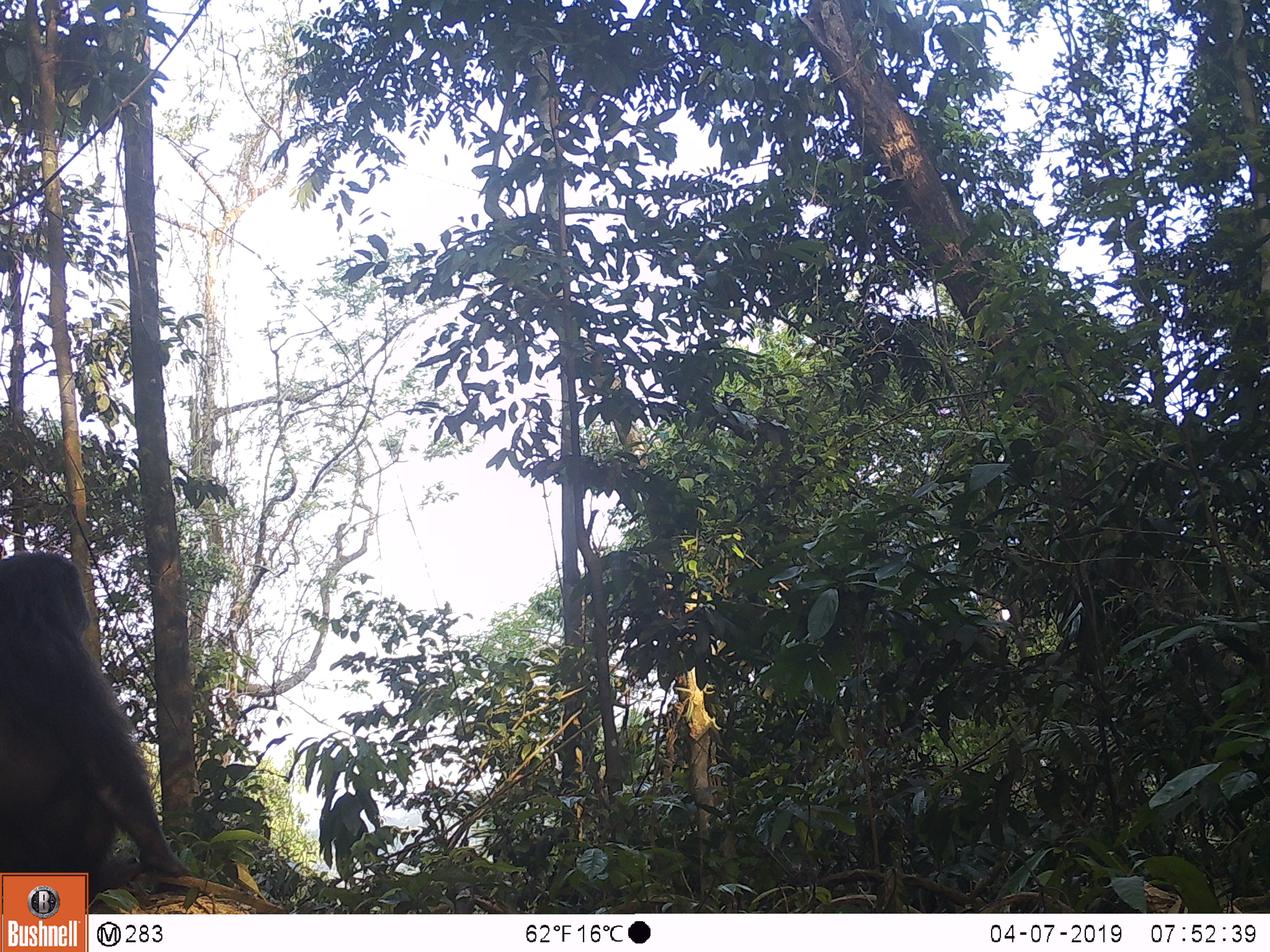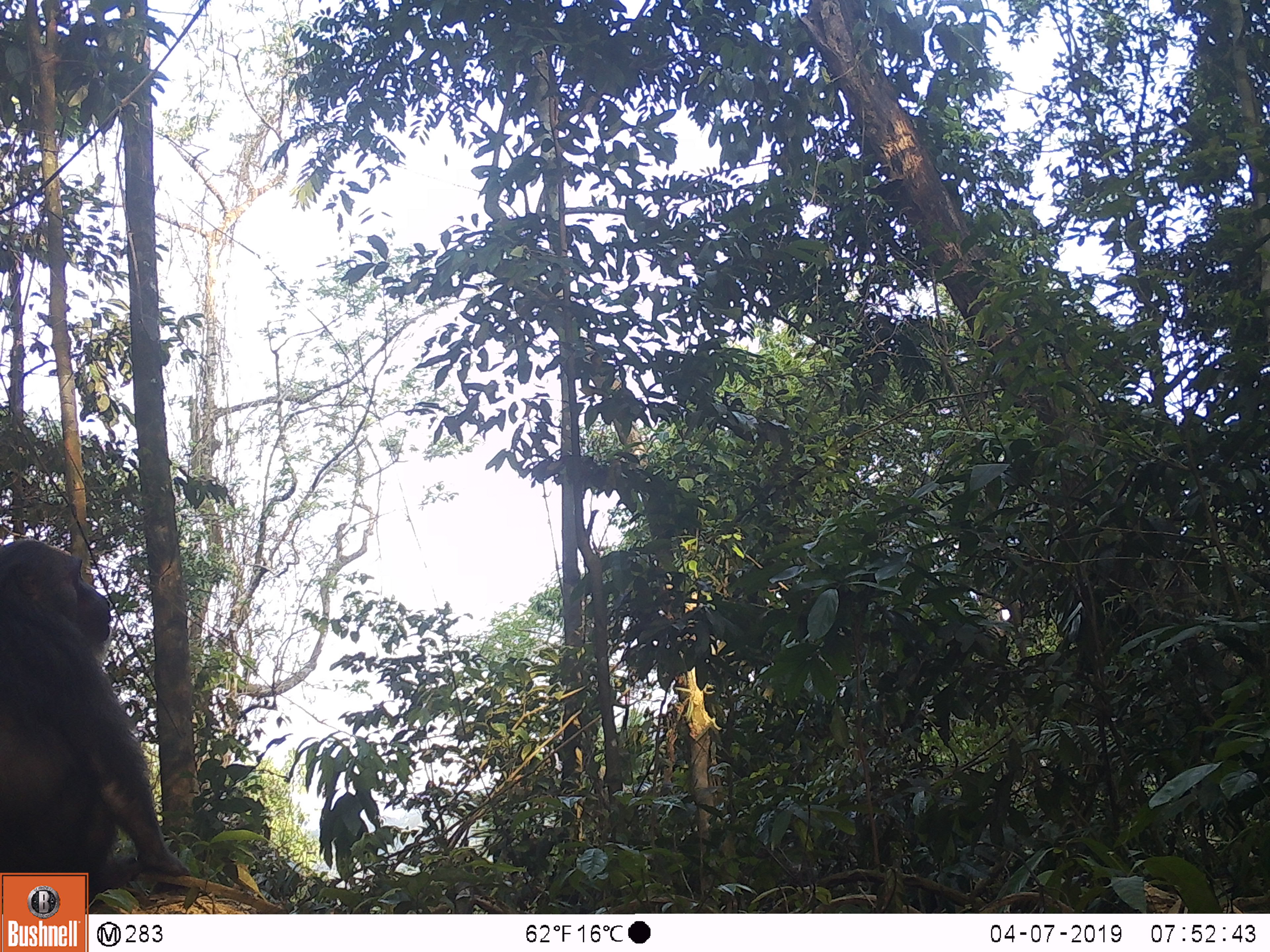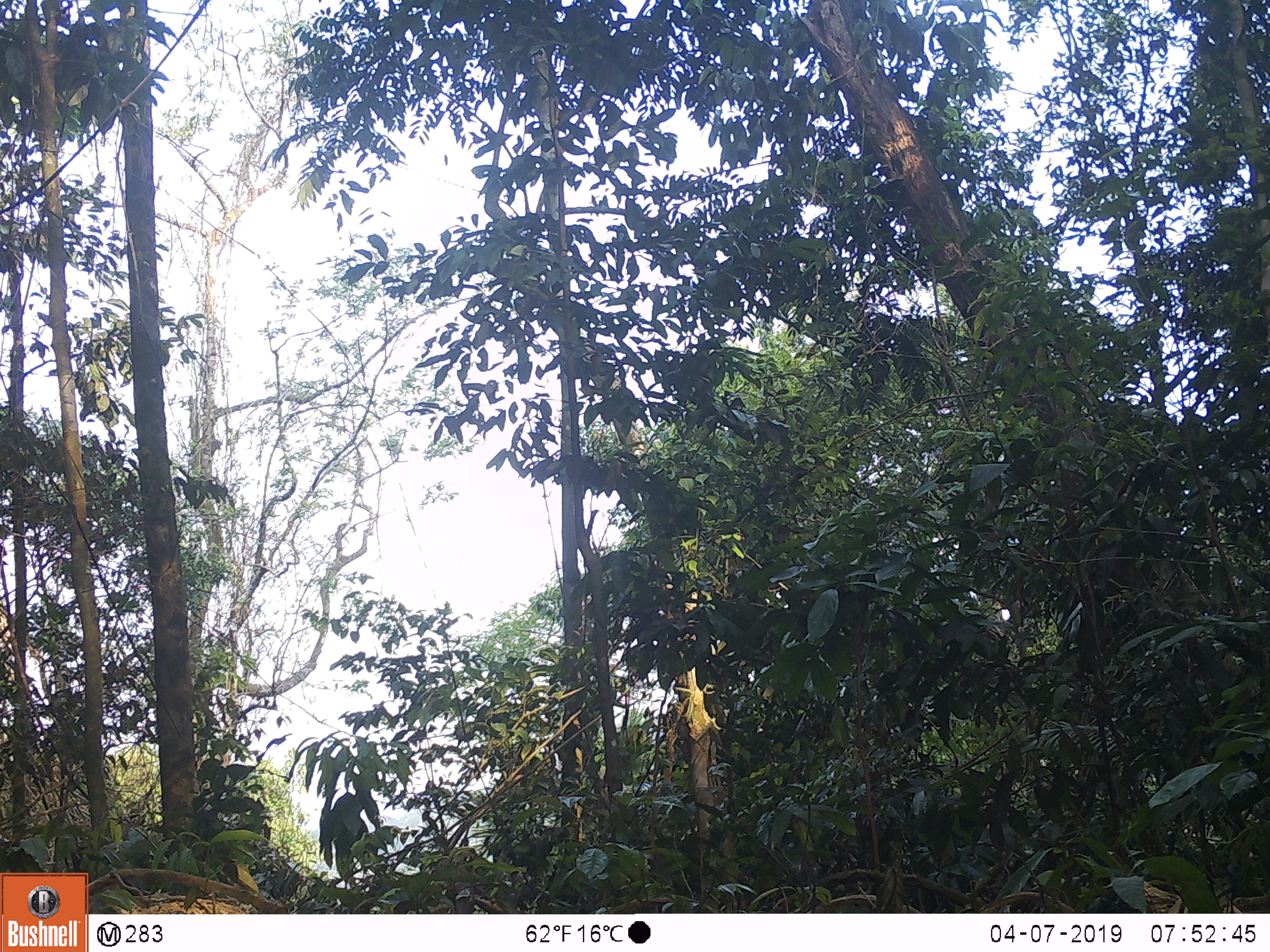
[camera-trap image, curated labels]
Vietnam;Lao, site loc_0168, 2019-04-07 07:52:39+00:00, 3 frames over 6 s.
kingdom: Animalia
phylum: Chordata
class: Mammalia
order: Primates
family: Cercopithecidae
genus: Macaca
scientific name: Macaca arctoides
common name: stump-tailed macaque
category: stump tailed macaque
Stump tailed macaque (stump-tailed macaque) (Macaca arctoides). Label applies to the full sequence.